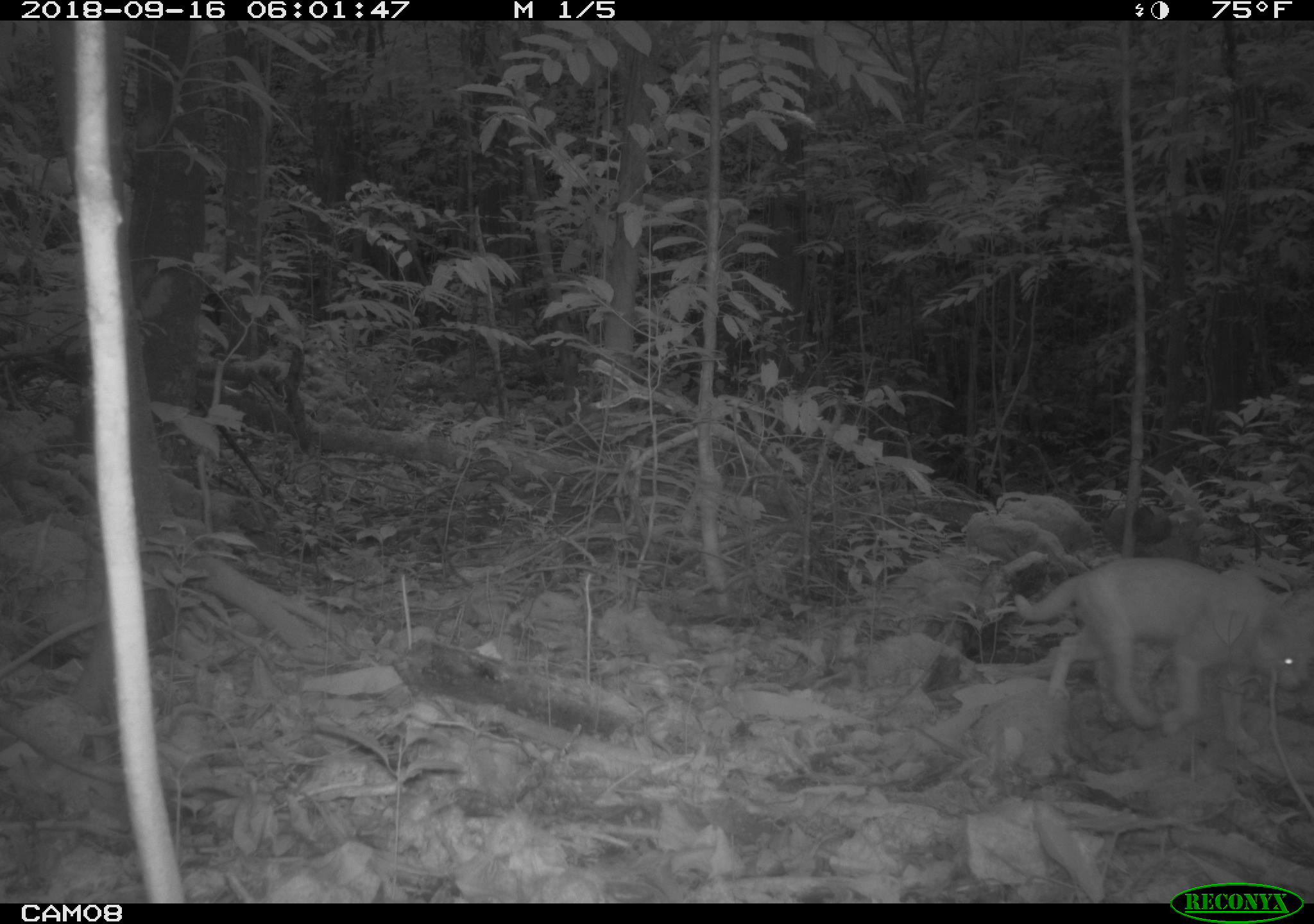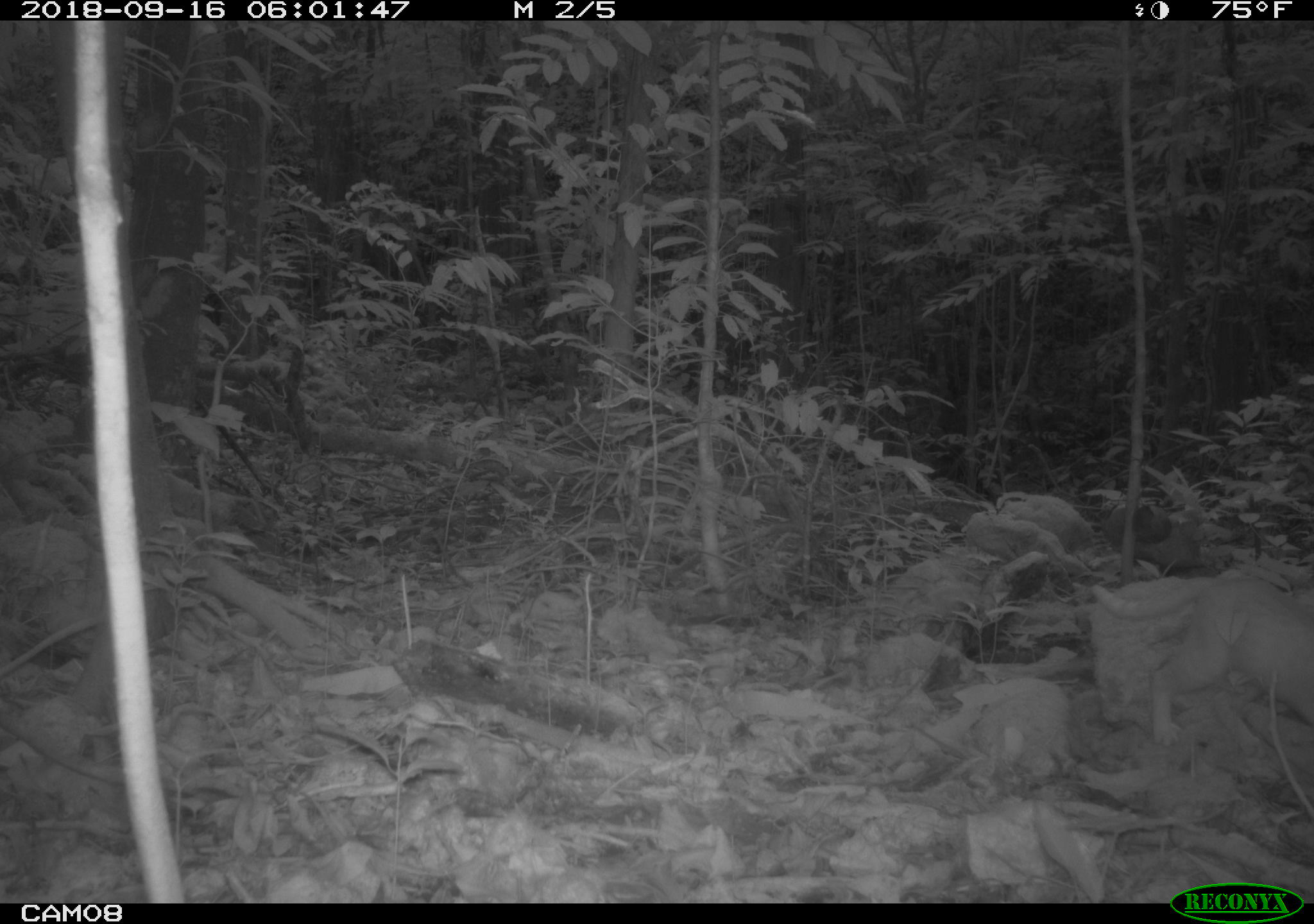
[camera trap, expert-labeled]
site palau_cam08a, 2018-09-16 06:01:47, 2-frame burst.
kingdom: Animalia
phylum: Chordata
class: Mammalia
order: Carnivora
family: Felidae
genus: Felis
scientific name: Felis catus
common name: cat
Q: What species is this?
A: Cat (Felis catus).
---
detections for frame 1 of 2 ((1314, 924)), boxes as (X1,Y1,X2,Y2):
cat: (1010,557,1311,737)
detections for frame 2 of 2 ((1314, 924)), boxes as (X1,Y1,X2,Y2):
cat: (1076,563,1314,756)